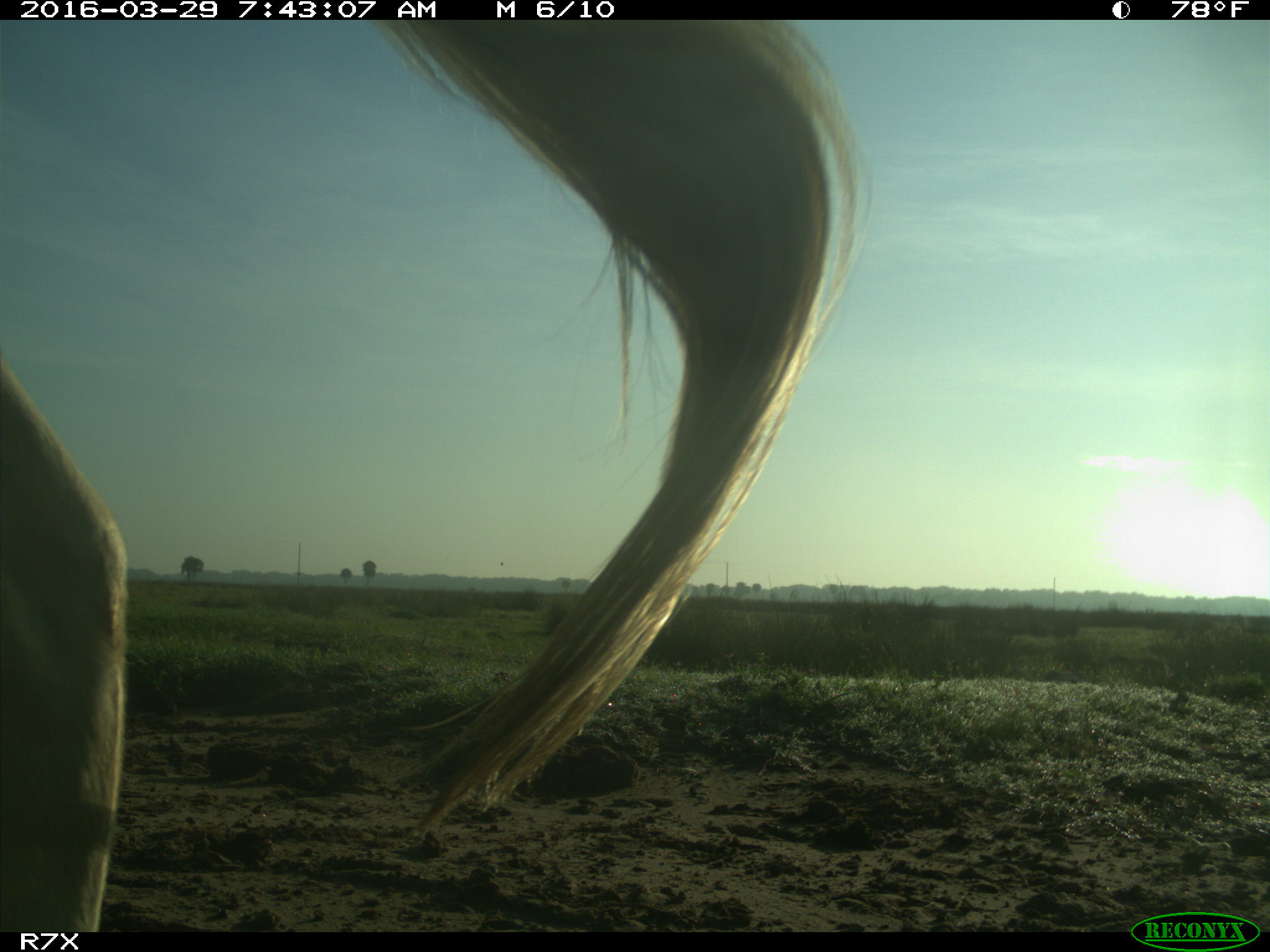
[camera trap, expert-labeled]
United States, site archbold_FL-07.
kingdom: Animalia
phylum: Chordata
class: Mammalia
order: Artiodactyla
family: Bovidae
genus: Bos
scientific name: Bos taurus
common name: domestic cow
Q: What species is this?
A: Bos taurus (domestic cow).